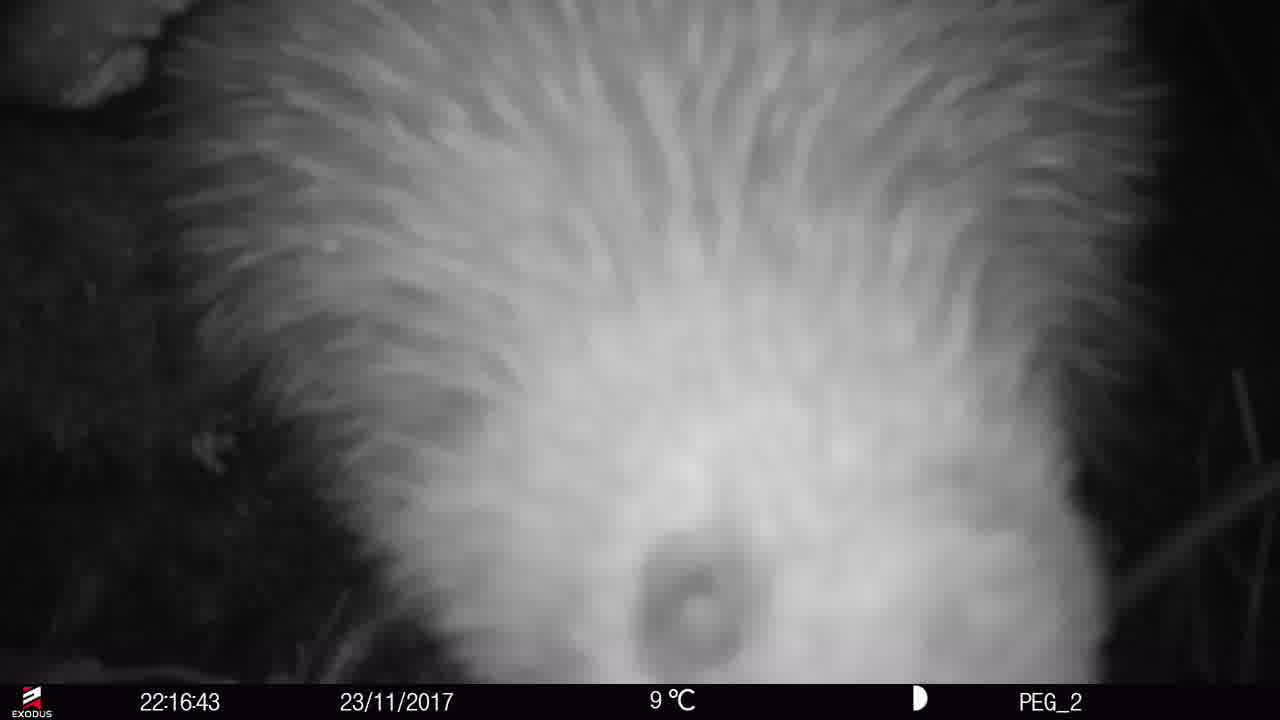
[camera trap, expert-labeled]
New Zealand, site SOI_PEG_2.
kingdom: Animalia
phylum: Chordata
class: Aves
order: Apterygiformes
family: Apterygidae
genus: Apteryx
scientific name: Apteryx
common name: kiwi